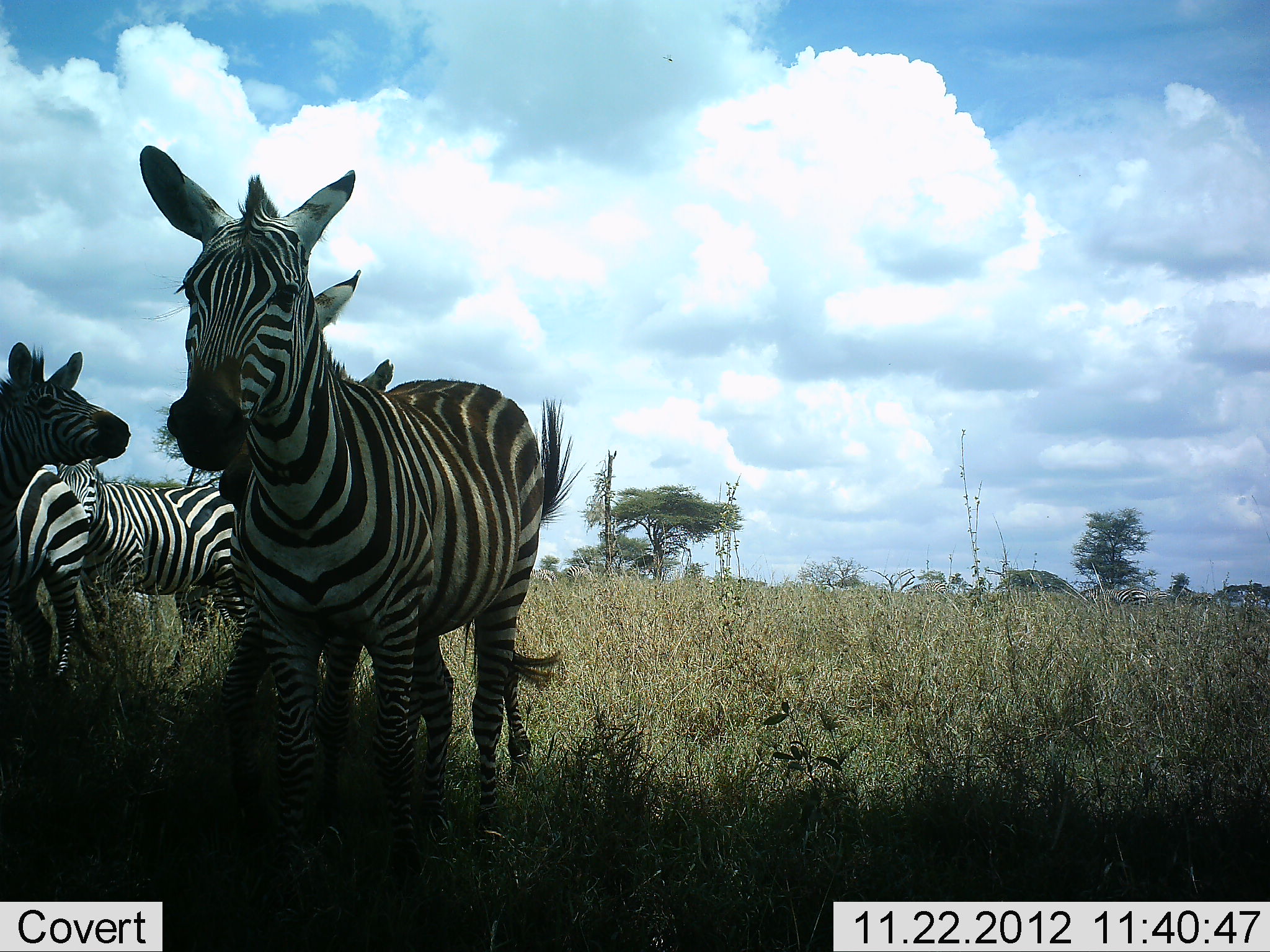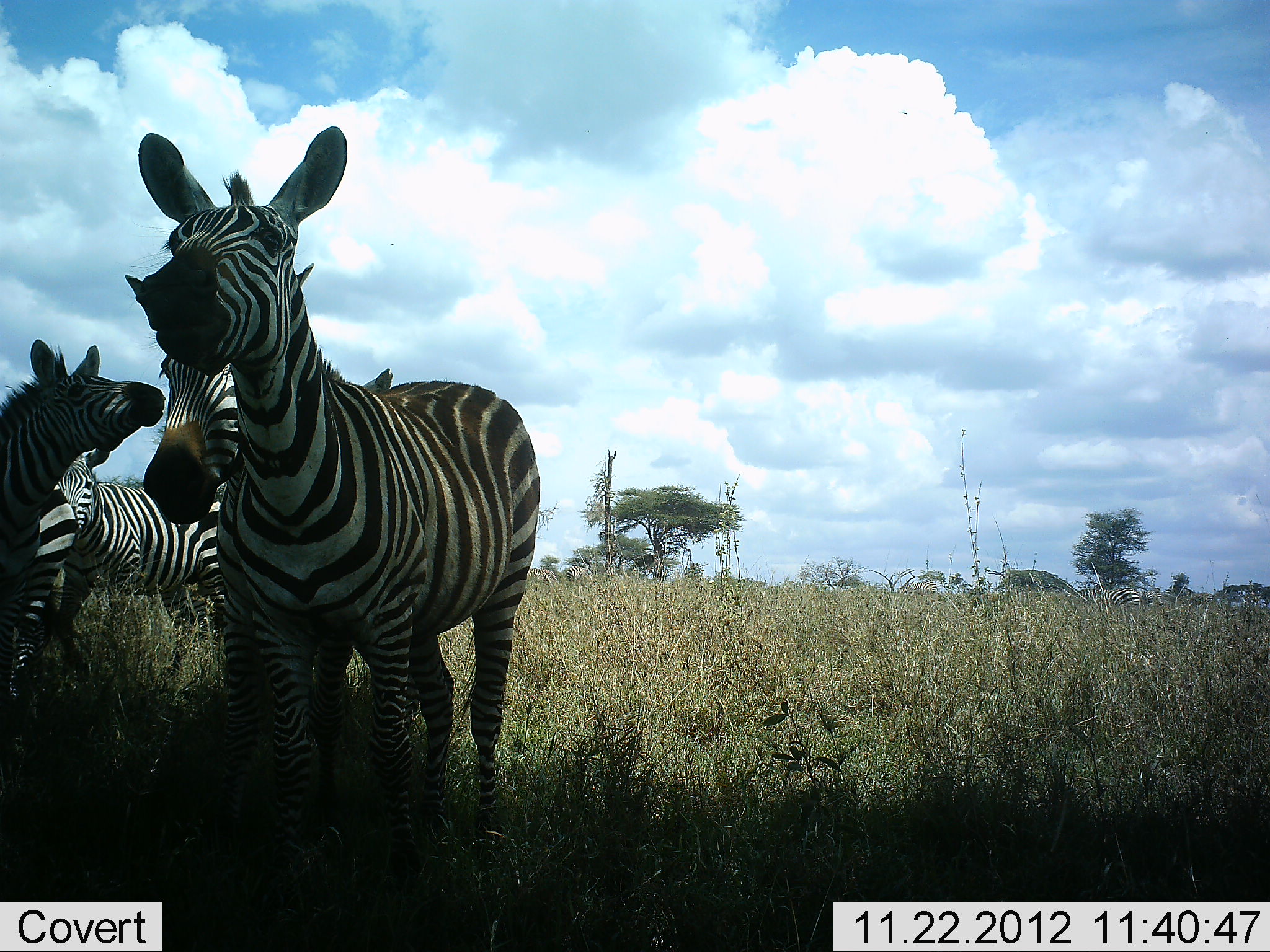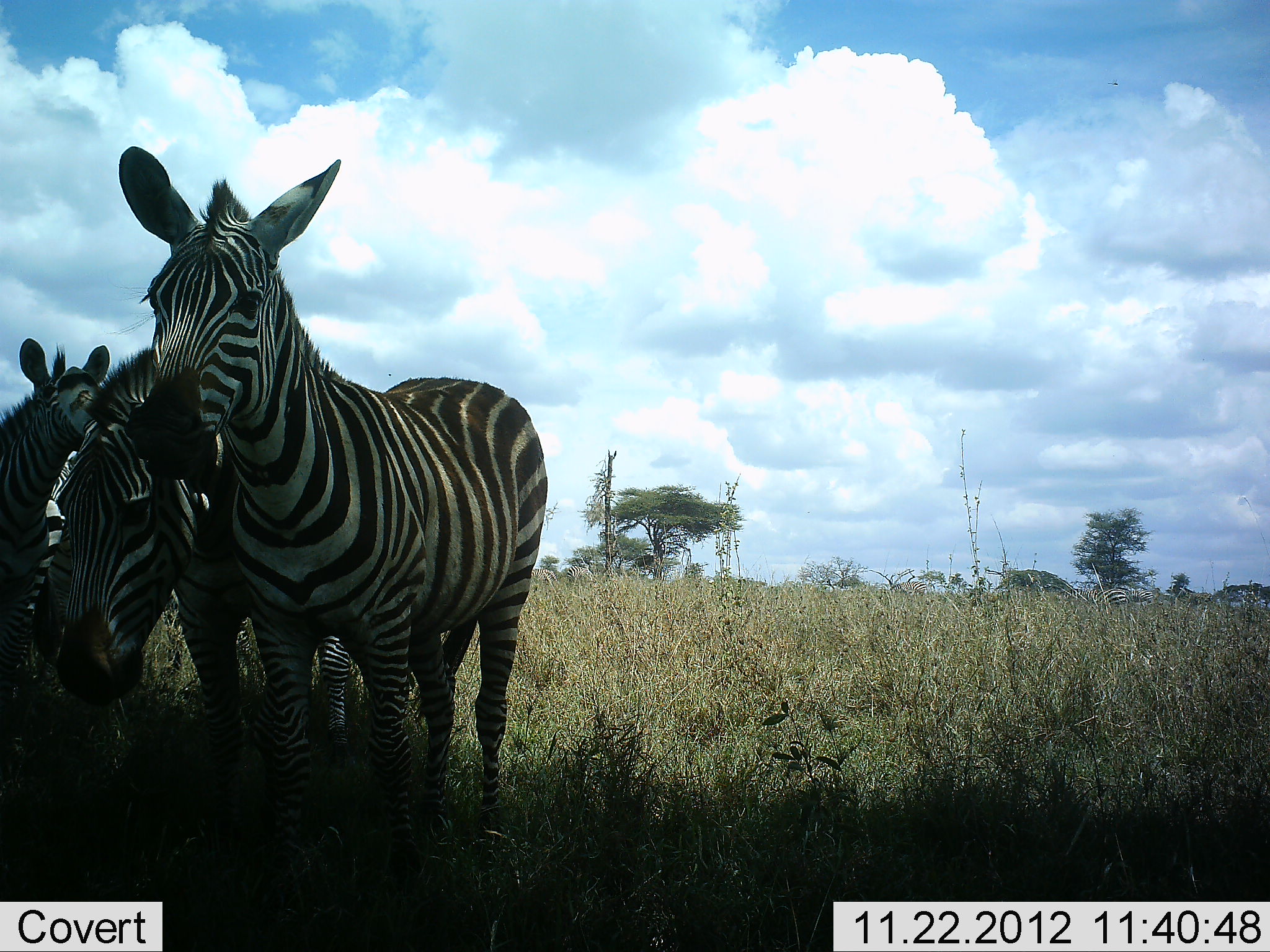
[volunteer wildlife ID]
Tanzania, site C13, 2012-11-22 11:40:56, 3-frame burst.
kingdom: Animalia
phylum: Chordata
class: Mammalia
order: Perissodactyla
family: Equidae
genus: Equus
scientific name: Equus quagga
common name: plains zebra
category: zebra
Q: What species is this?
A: Zebra (plains zebra) (Equus quagga).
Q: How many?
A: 4.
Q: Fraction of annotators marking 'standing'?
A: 90%.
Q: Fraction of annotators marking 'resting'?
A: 0%.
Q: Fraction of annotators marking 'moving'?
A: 60%.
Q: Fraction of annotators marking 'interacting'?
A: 10%.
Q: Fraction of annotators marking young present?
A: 0%.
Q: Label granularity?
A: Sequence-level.